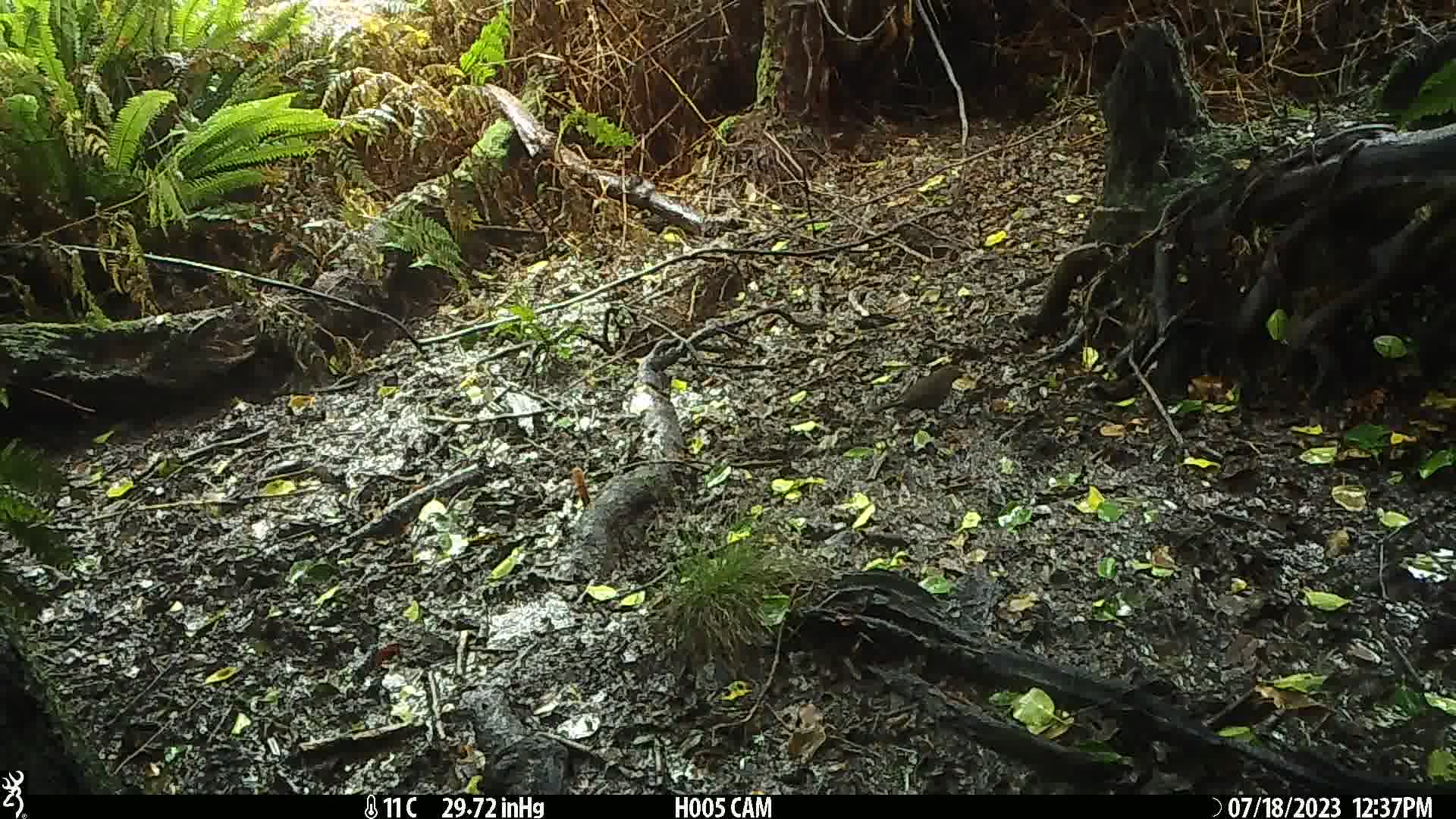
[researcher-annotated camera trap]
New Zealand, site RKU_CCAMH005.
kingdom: Animalia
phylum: Chordata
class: Aves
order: Passeriformes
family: Turdidae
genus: Turdus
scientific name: Turdus merula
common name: eurasian blackbird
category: blackbird